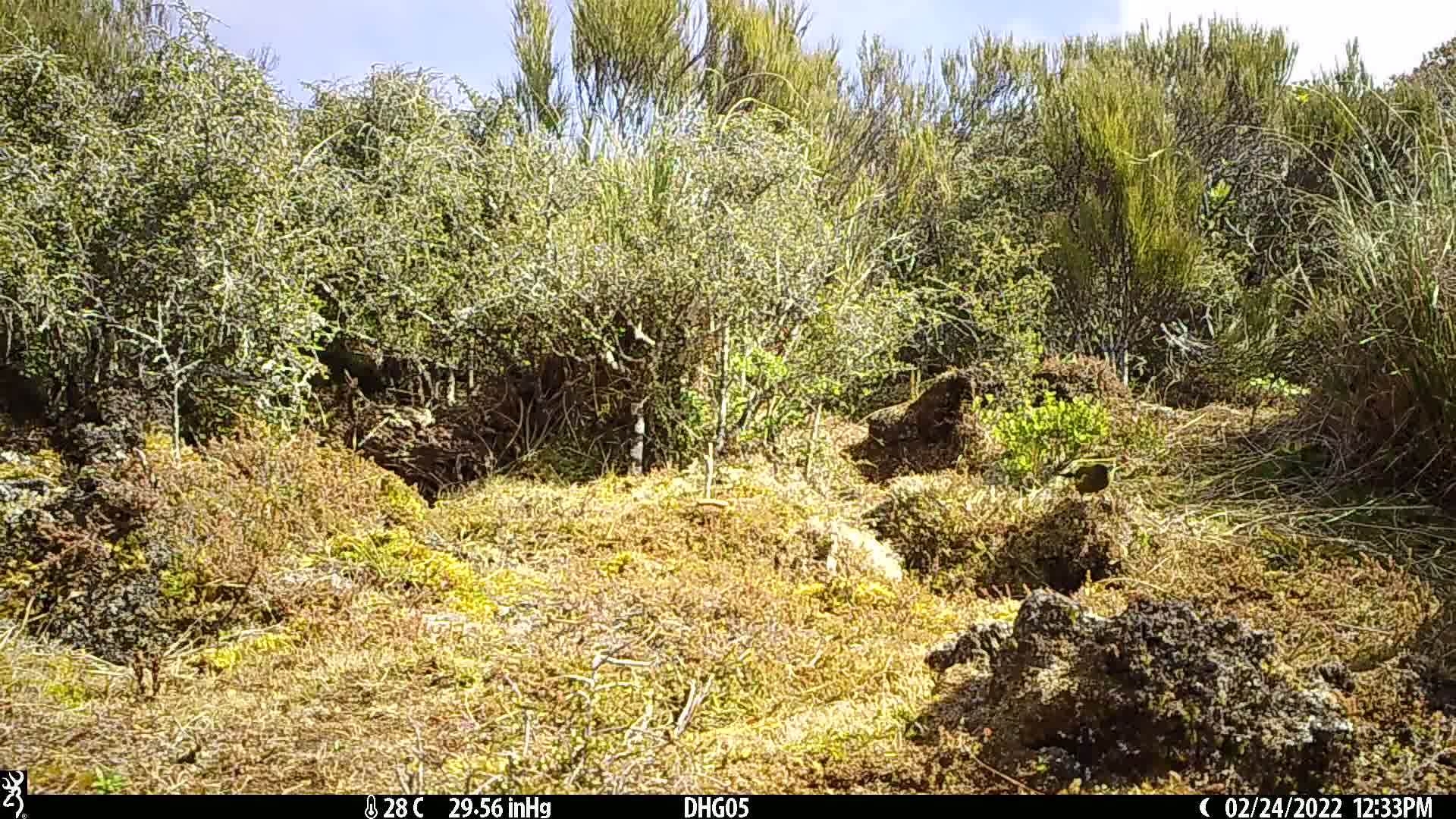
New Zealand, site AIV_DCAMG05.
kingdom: Animalia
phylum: Chordata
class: Aves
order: Passeriformes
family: Meliphagidae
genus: Anthornis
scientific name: Anthornis melanura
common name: new zealand bellbird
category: bellbird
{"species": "bellbird (new zealand bellbird) (Anthornis melanura)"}